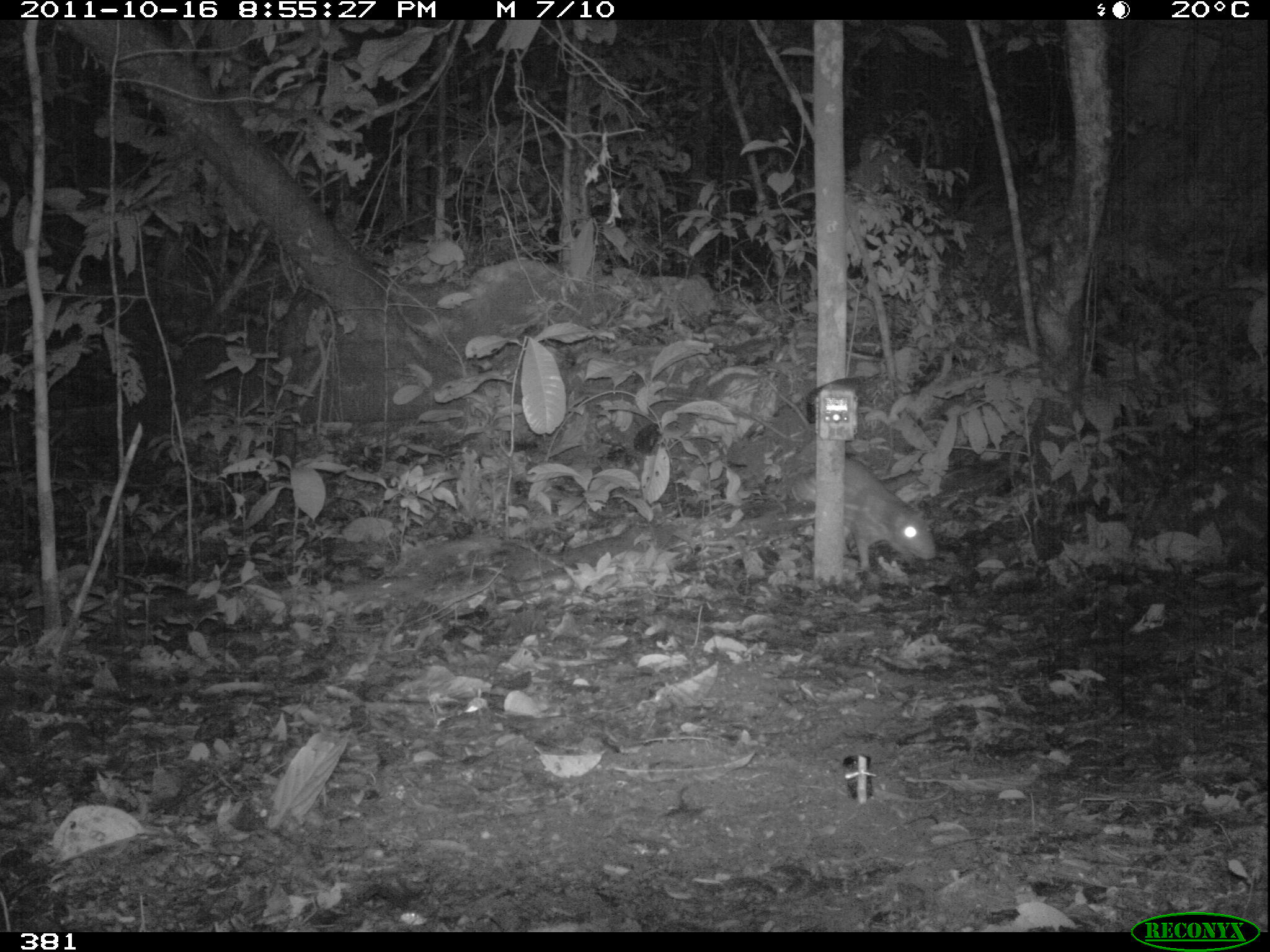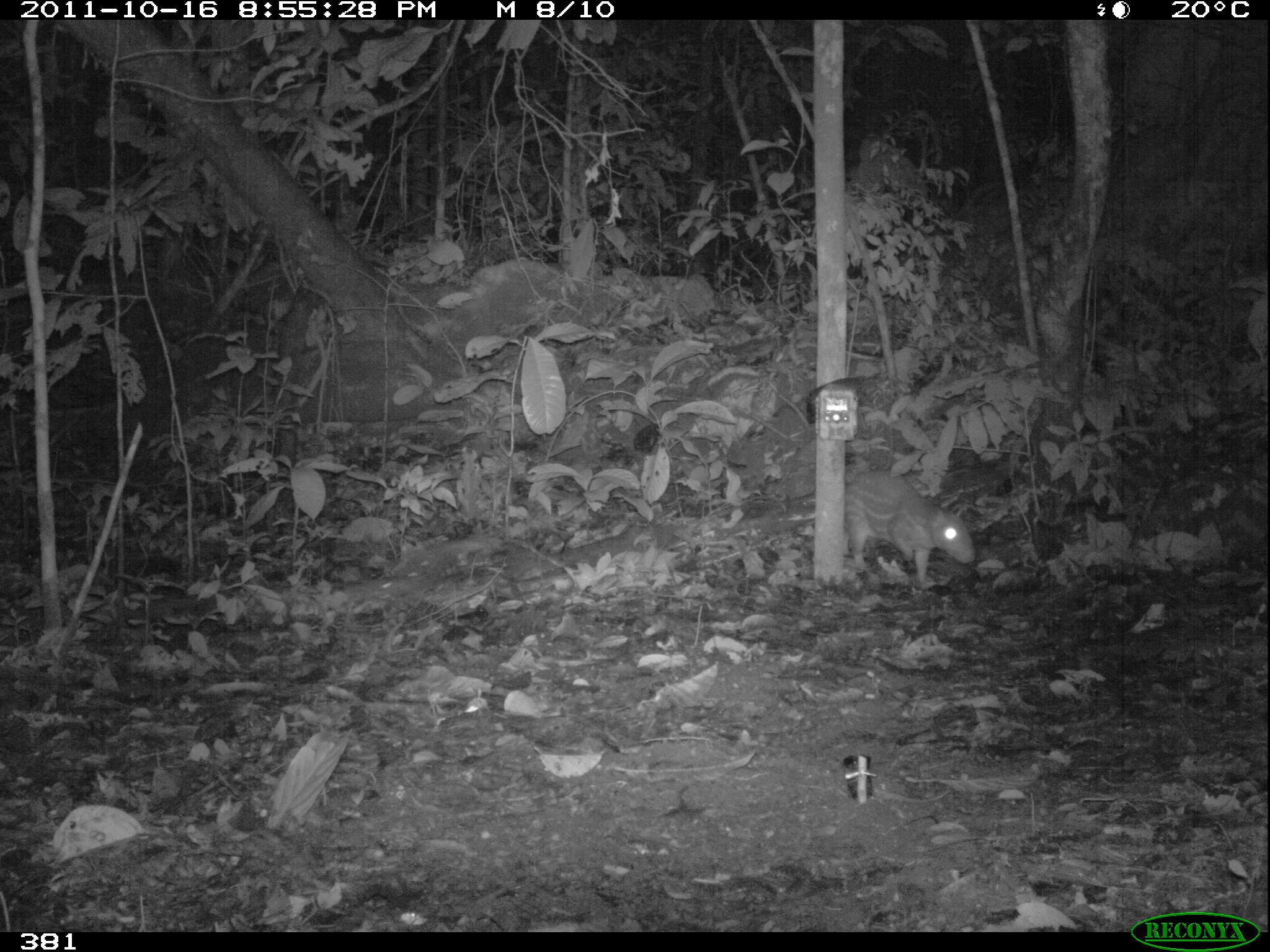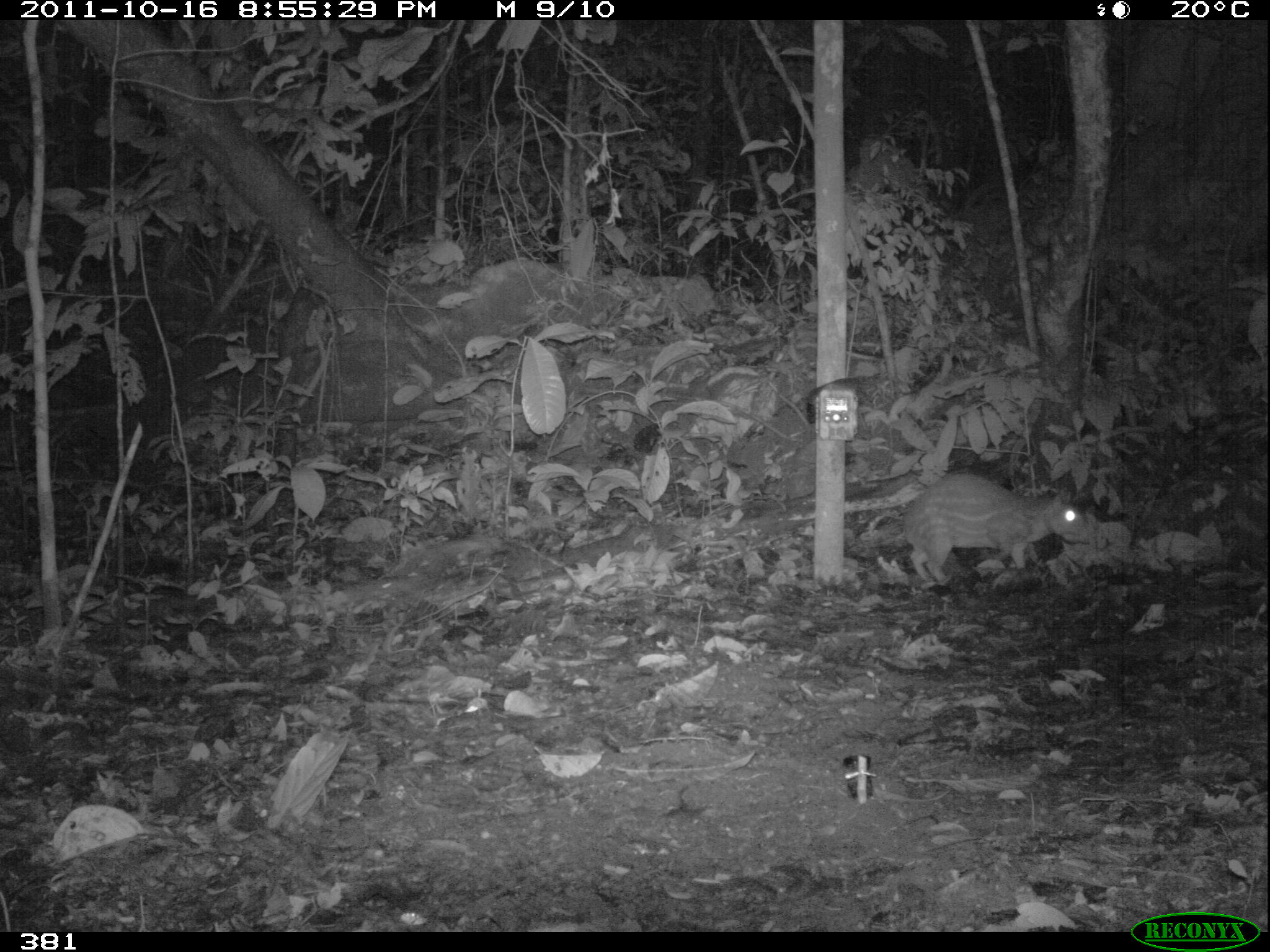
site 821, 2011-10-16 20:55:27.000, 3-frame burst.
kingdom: Animalia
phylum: Chordata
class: Mammalia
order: Rodentia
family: Cuniculidae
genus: Cuniculus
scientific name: Cuniculus paca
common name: spotted paca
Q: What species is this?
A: Cuniculus paca (spotted paca).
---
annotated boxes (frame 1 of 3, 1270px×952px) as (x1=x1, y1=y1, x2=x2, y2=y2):
cuniculus paca: (x1=787, y1=451, x2=932, y2=571)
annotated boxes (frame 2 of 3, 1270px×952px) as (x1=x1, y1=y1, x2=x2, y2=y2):
cuniculus paca: (x1=844, y1=466, x2=975, y2=584)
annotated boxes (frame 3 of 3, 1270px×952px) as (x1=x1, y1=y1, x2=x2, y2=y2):
cuniculus paca: (x1=900, y1=471, x2=1093, y2=583)